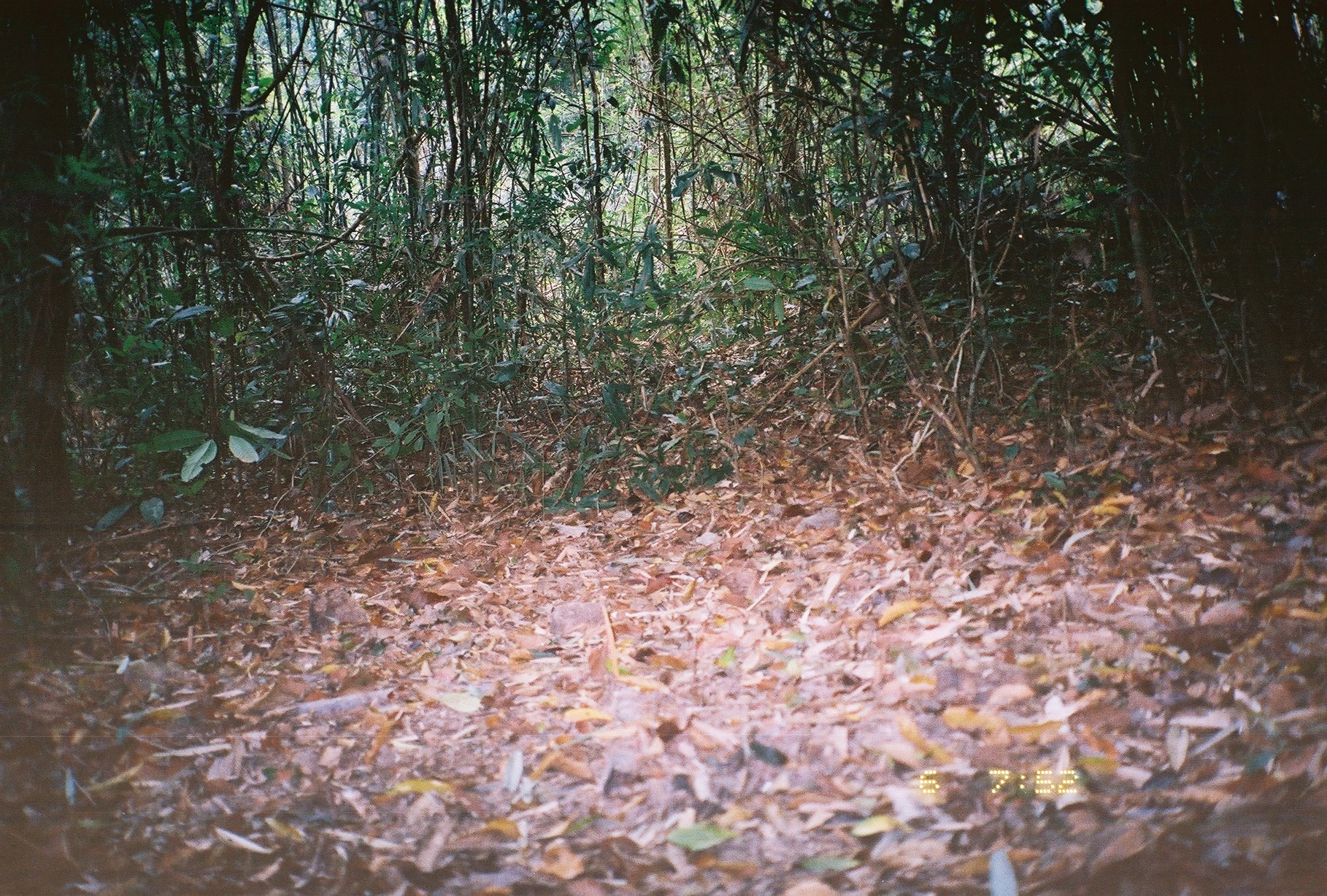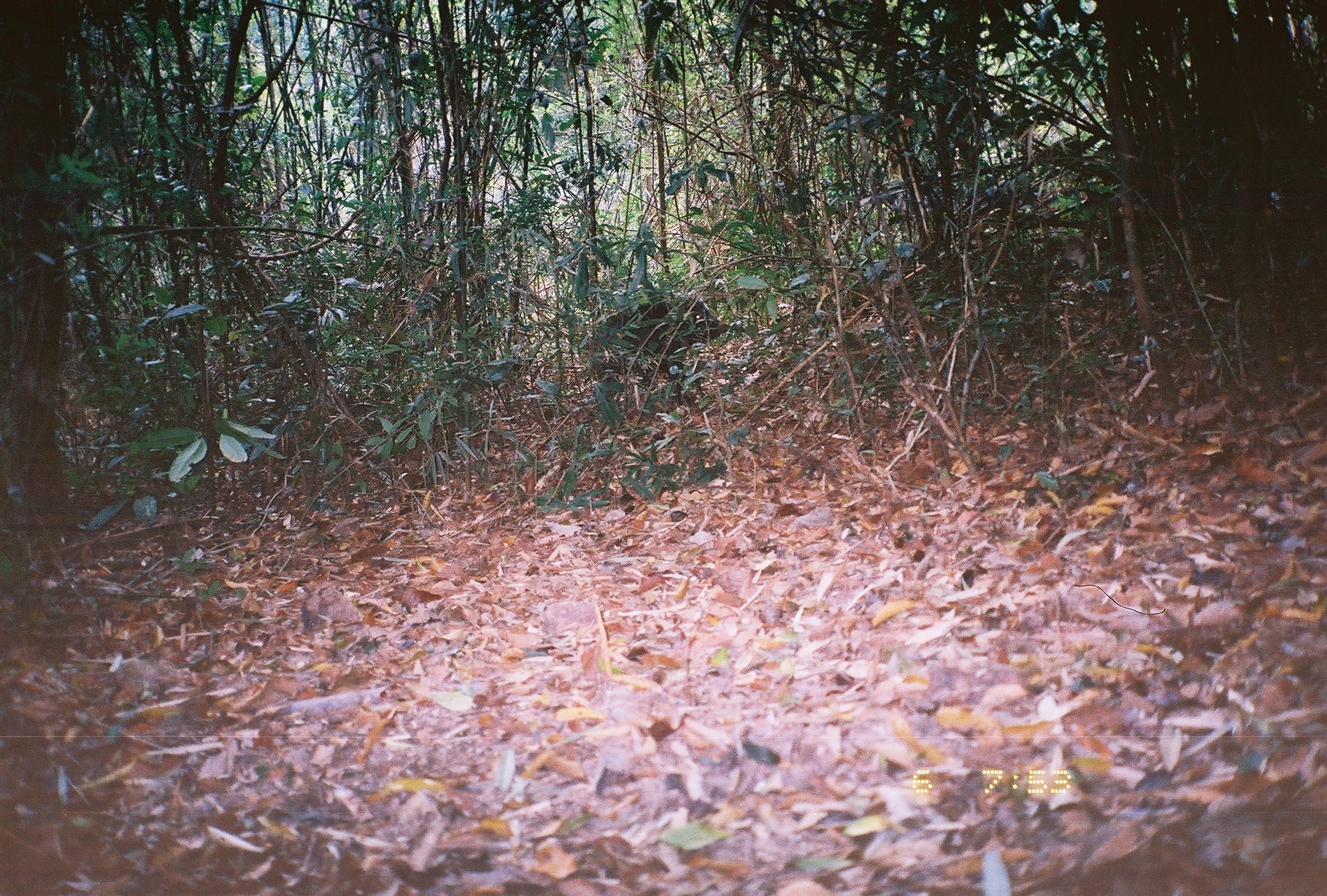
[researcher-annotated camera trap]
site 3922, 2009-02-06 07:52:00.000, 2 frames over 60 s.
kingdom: Animalia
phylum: Chordata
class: Mammalia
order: Artiodactyla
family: Suidae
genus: Sus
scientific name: Sus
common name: pigs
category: sus sp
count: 1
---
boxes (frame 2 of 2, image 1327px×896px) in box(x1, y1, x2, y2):
sus sp: box(588, 295, 731, 409)